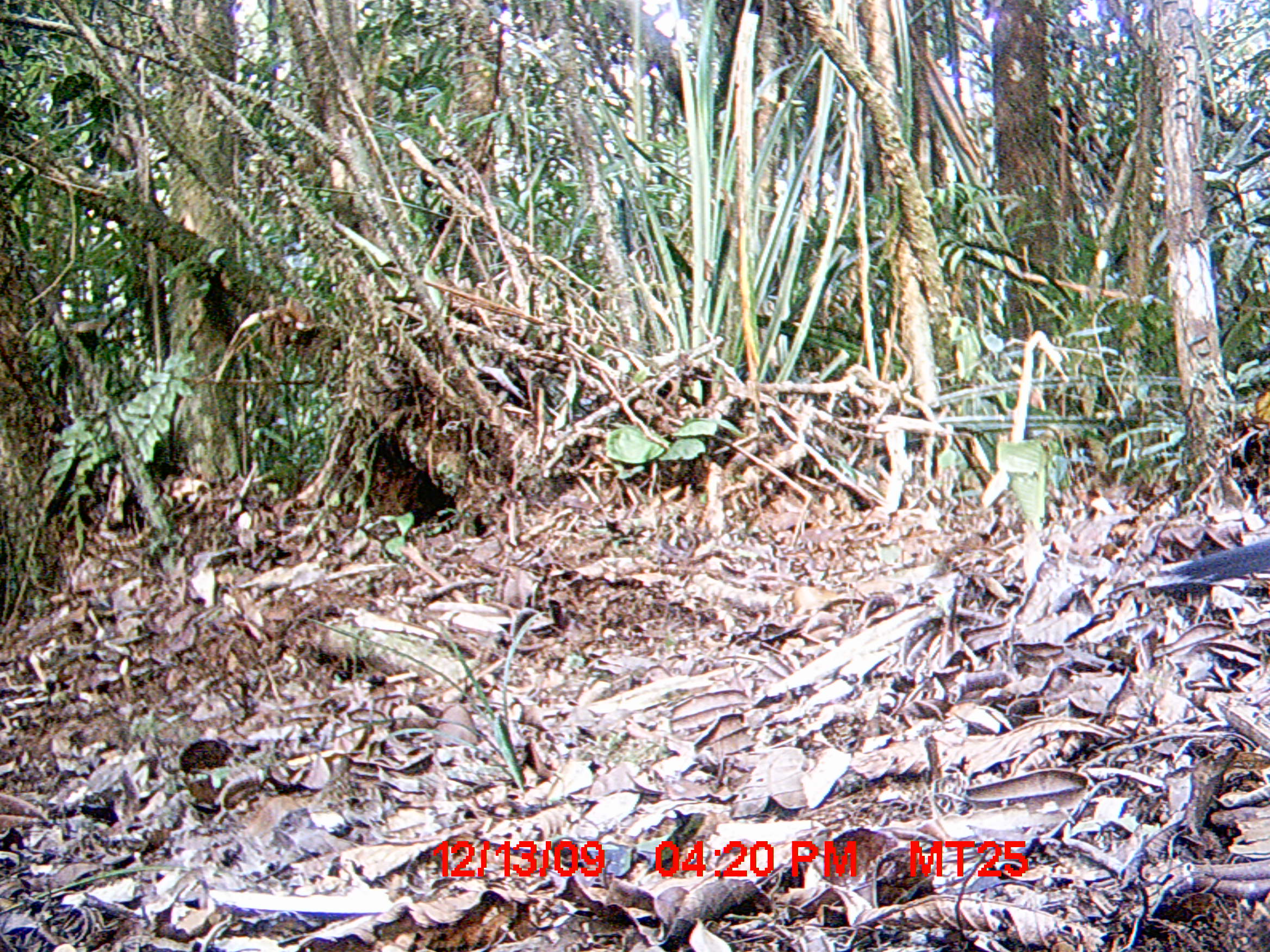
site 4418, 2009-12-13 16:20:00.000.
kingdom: Animalia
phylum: Chordata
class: Aves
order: Cuculiformes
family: Cuculidae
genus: Coua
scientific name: Coua caerulea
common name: blue coua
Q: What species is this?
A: Coua caerulea (blue coua).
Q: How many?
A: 1.